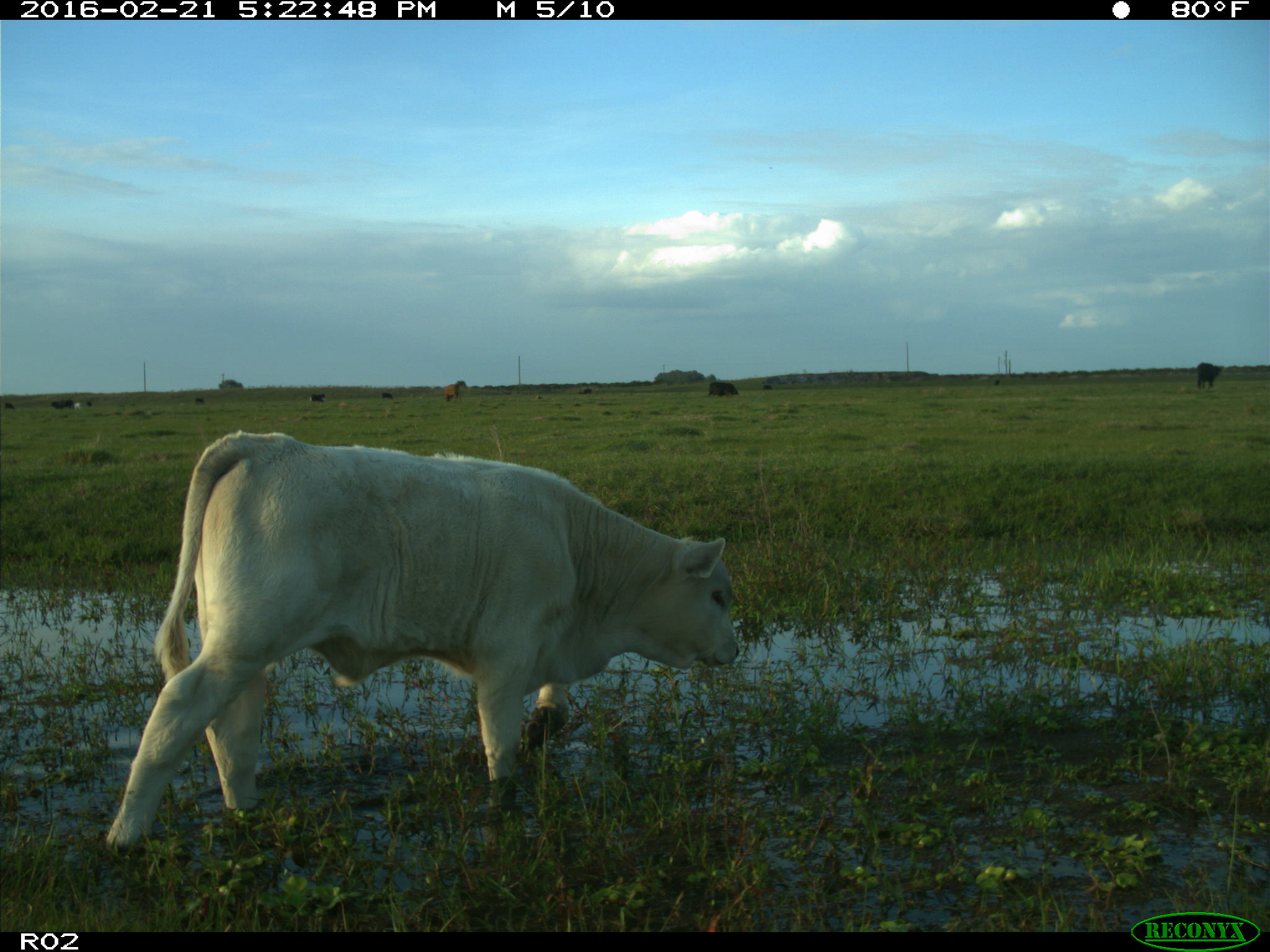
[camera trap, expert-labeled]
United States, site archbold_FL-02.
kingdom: Animalia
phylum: Chordata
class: Mammalia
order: Artiodactyla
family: Bovidae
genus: Bos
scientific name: Bos taurus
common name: domestic cow